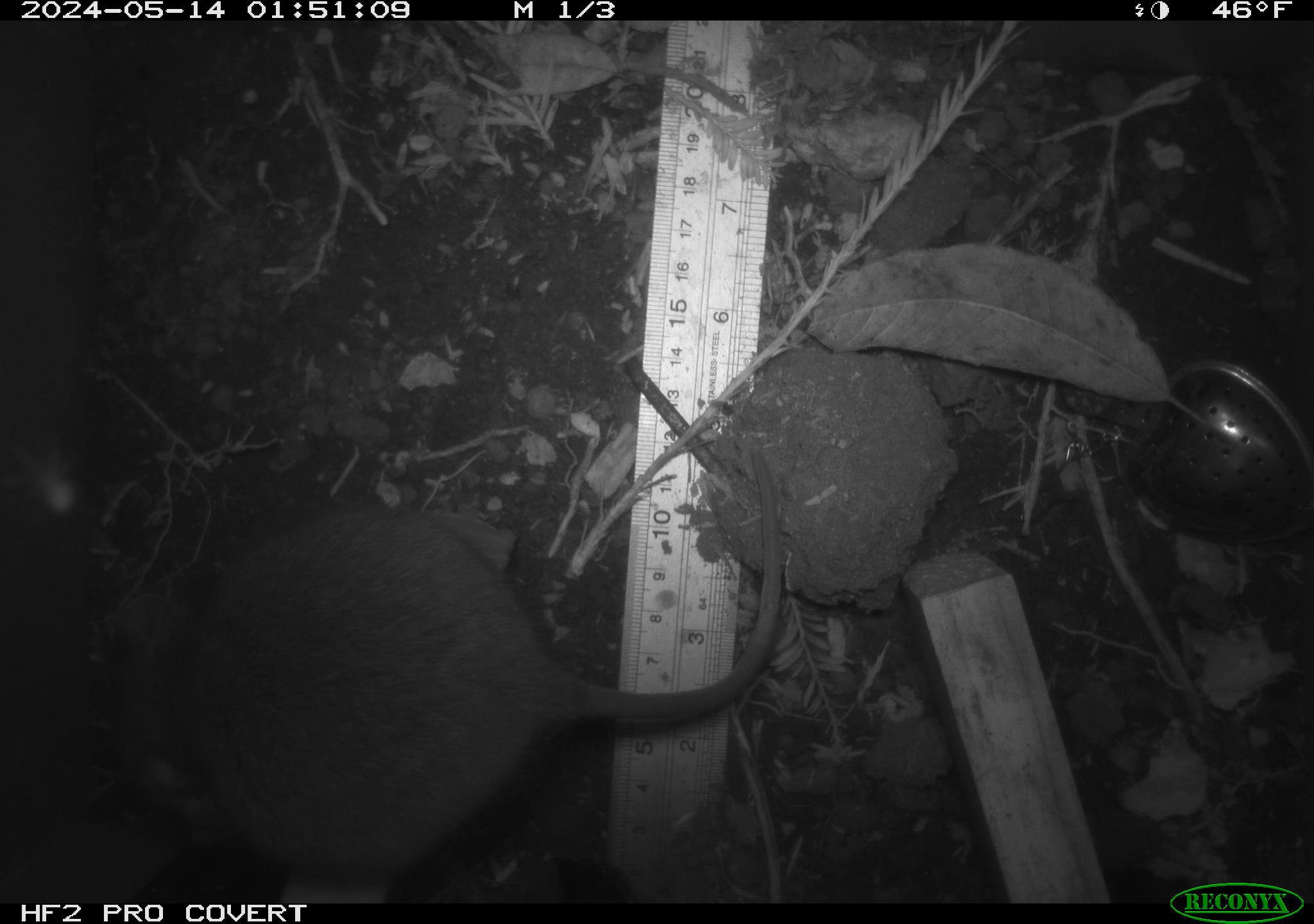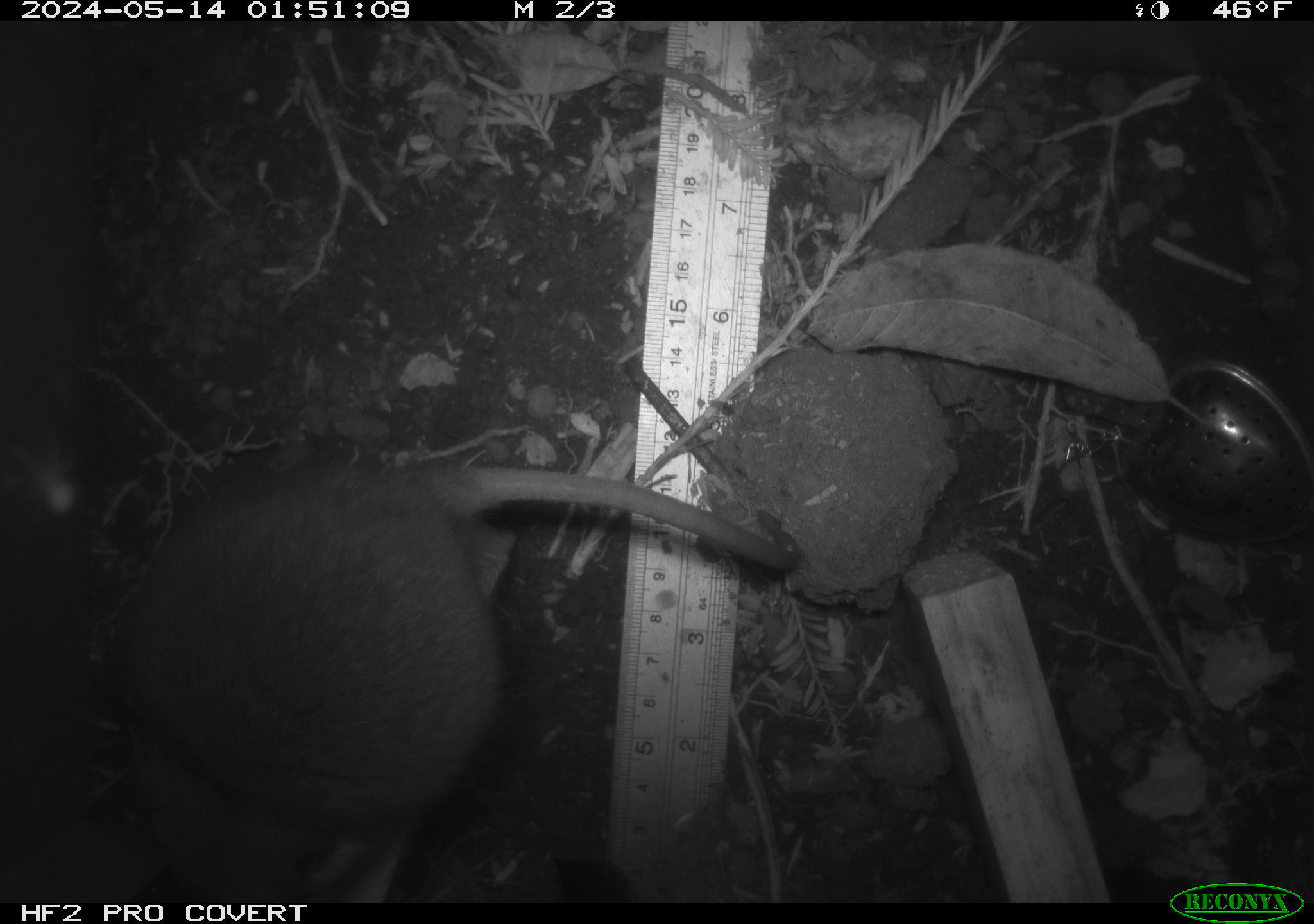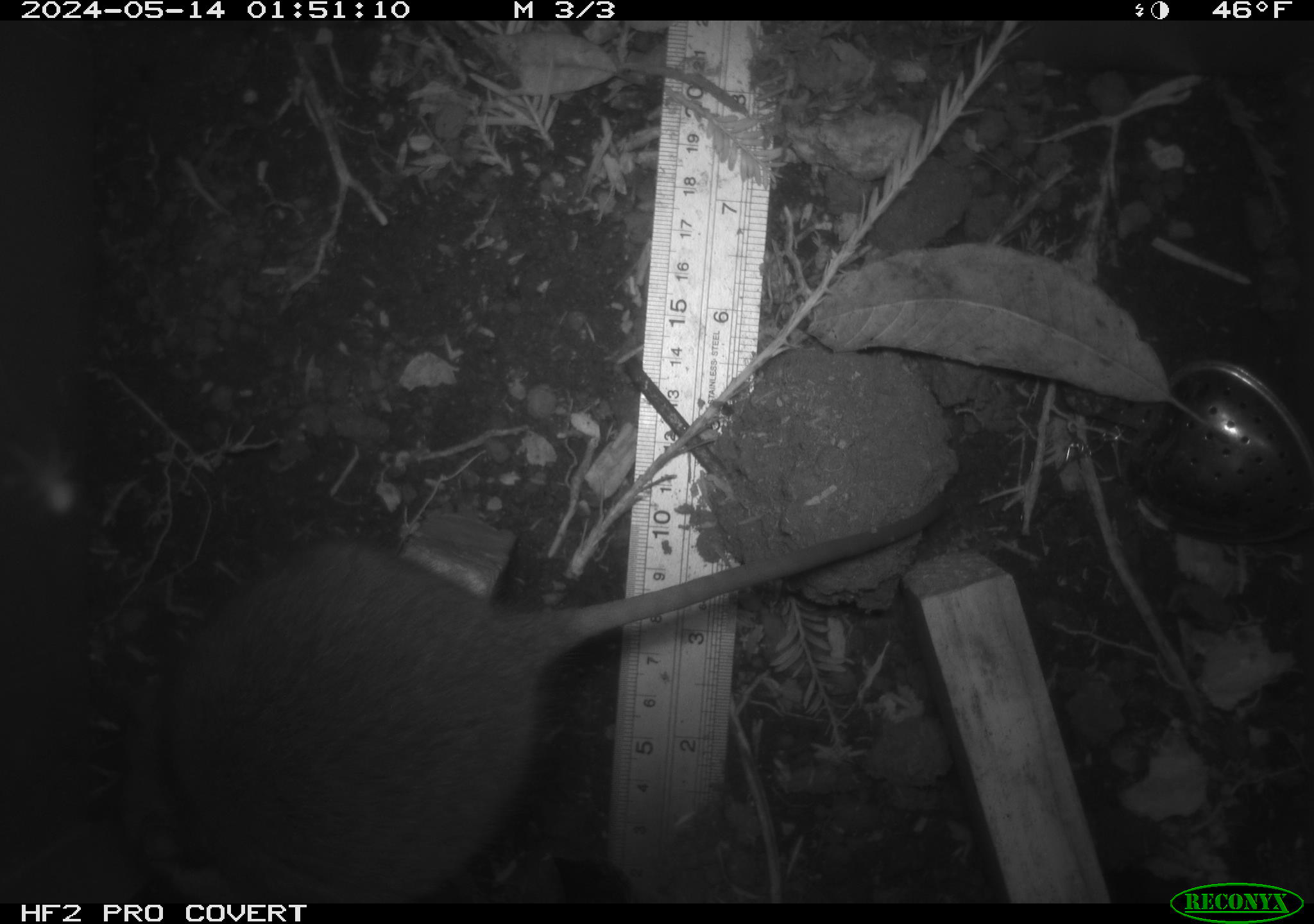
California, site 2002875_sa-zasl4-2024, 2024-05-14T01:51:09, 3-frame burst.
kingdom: Animalia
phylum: Chordata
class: Mammalia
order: Rodentia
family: Cricetidae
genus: Neotoma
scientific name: Neotoma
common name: pack rat or woodrat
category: neotoma species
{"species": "neotoma species (pack rat or woodrat) (Neotoma)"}